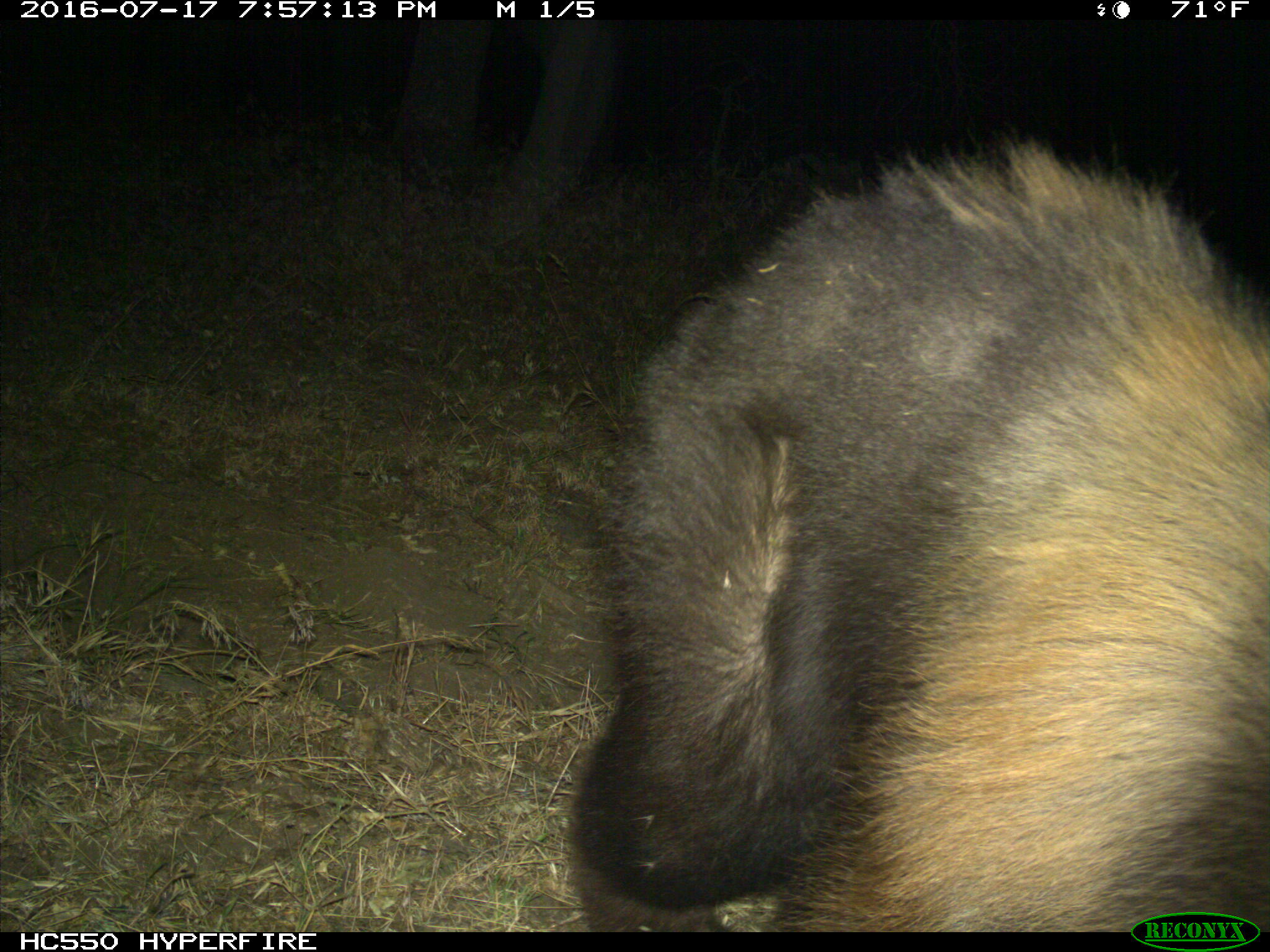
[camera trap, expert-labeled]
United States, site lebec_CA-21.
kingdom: Animalia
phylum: Chordata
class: Mammalia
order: Carnivora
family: Ursidae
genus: Ursus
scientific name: Ursus americanus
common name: american black bear